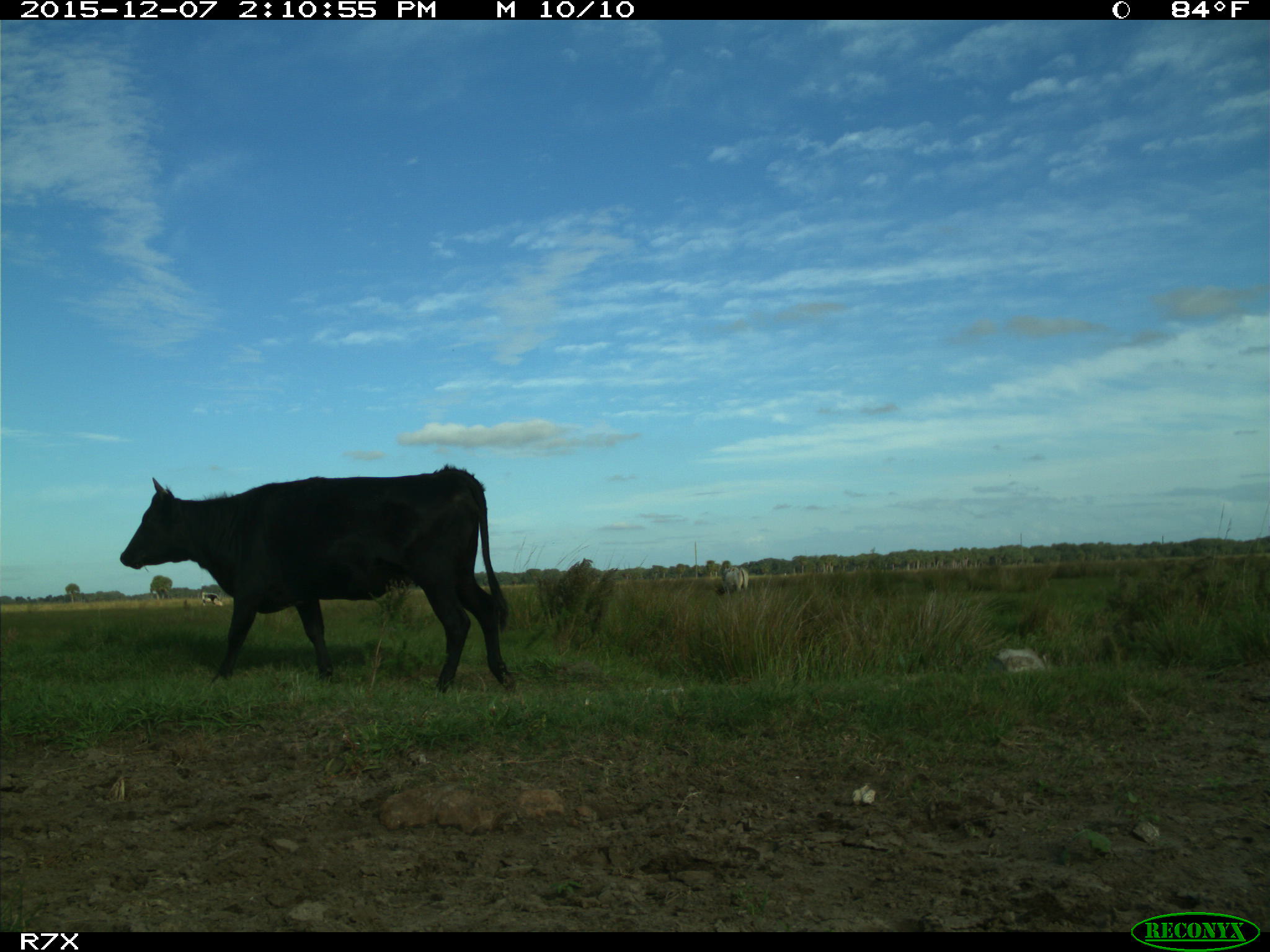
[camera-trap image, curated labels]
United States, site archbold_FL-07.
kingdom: Animalia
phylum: Chordata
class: Mammalia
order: Artiodactyla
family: Bovidae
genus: Bos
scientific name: Bos taurus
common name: domestic cow